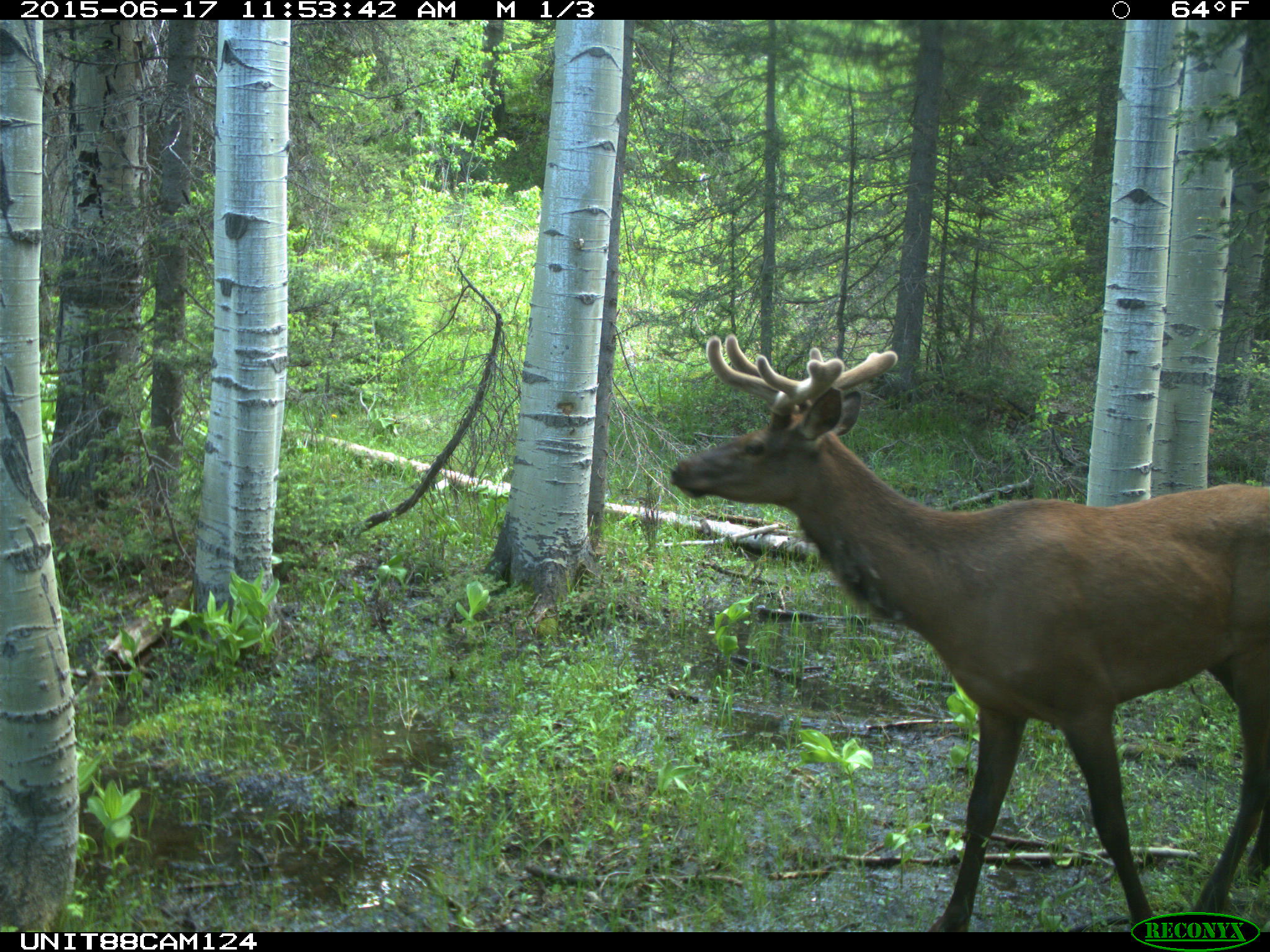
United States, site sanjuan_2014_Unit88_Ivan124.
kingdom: Animalia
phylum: Chordata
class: Mammalia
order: Artiodactyla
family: Cervidae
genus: Cervus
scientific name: Cervus elaphus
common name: red deer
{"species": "Cervus elaphus (red deer)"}